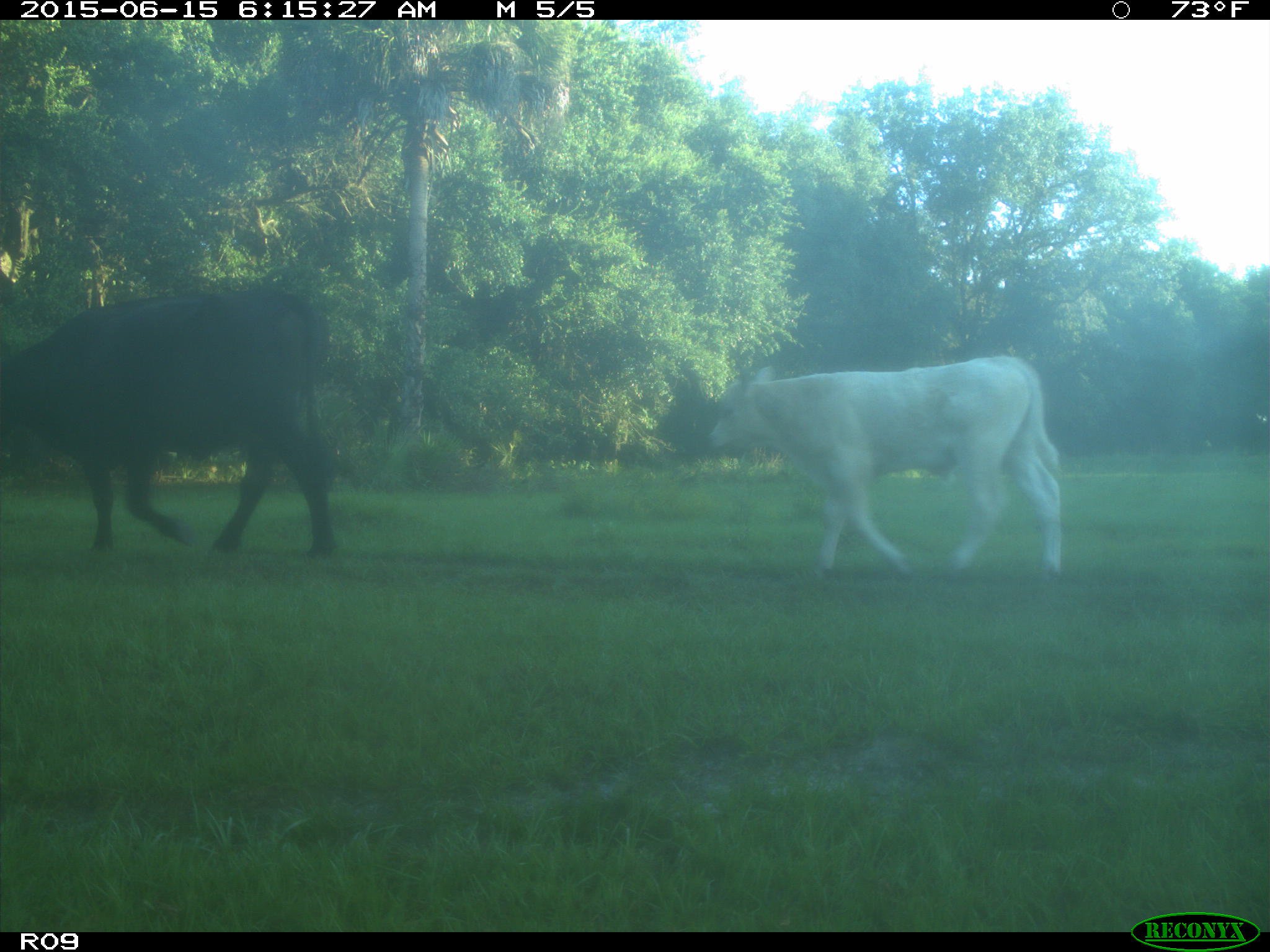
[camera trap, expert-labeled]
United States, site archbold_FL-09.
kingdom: Animalia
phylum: Chordata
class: Mammalia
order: Artiodactyla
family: Bovidae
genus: Bos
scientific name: Bos taurus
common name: domestic cow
Bos taurus (domestic cow).